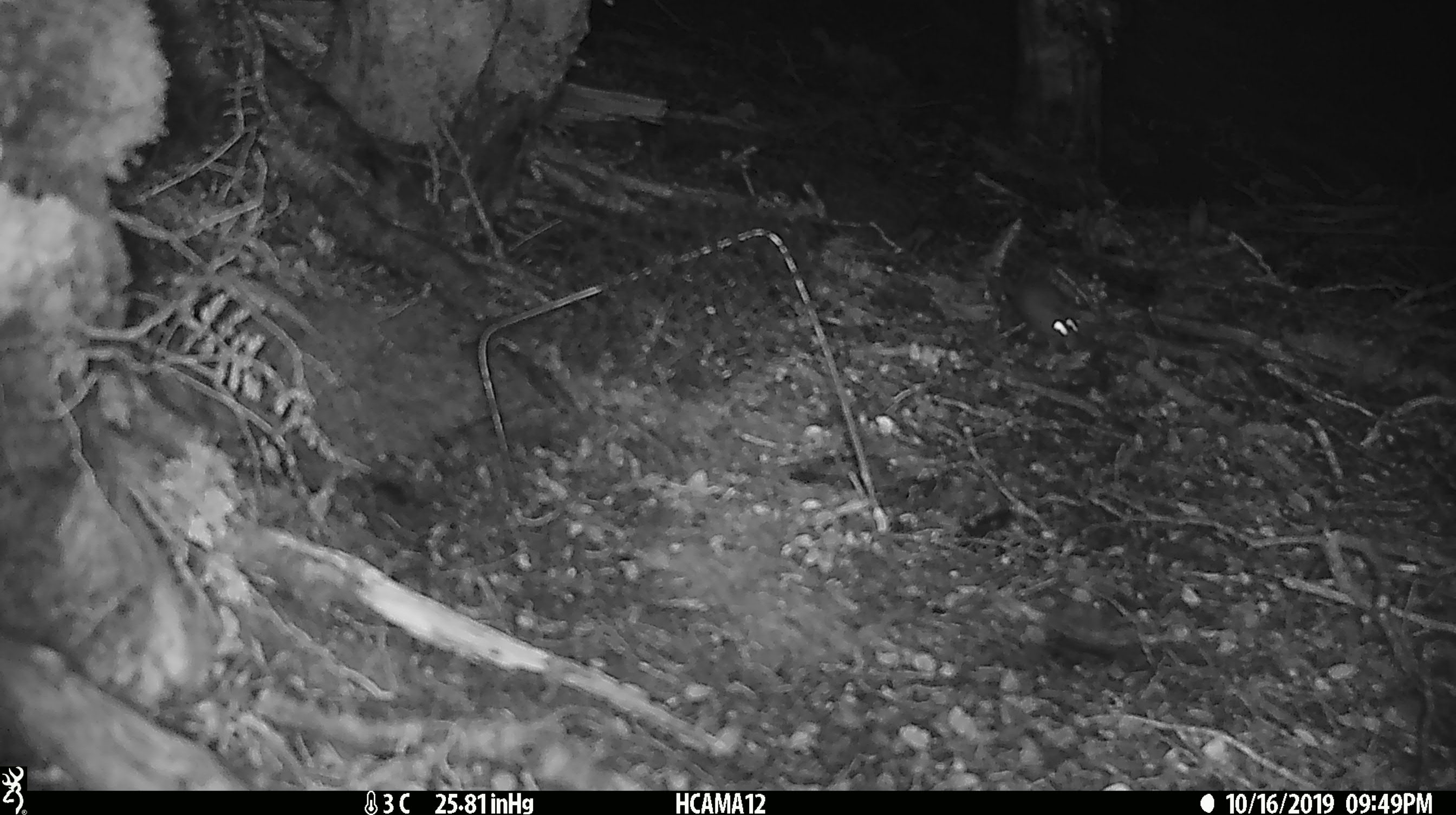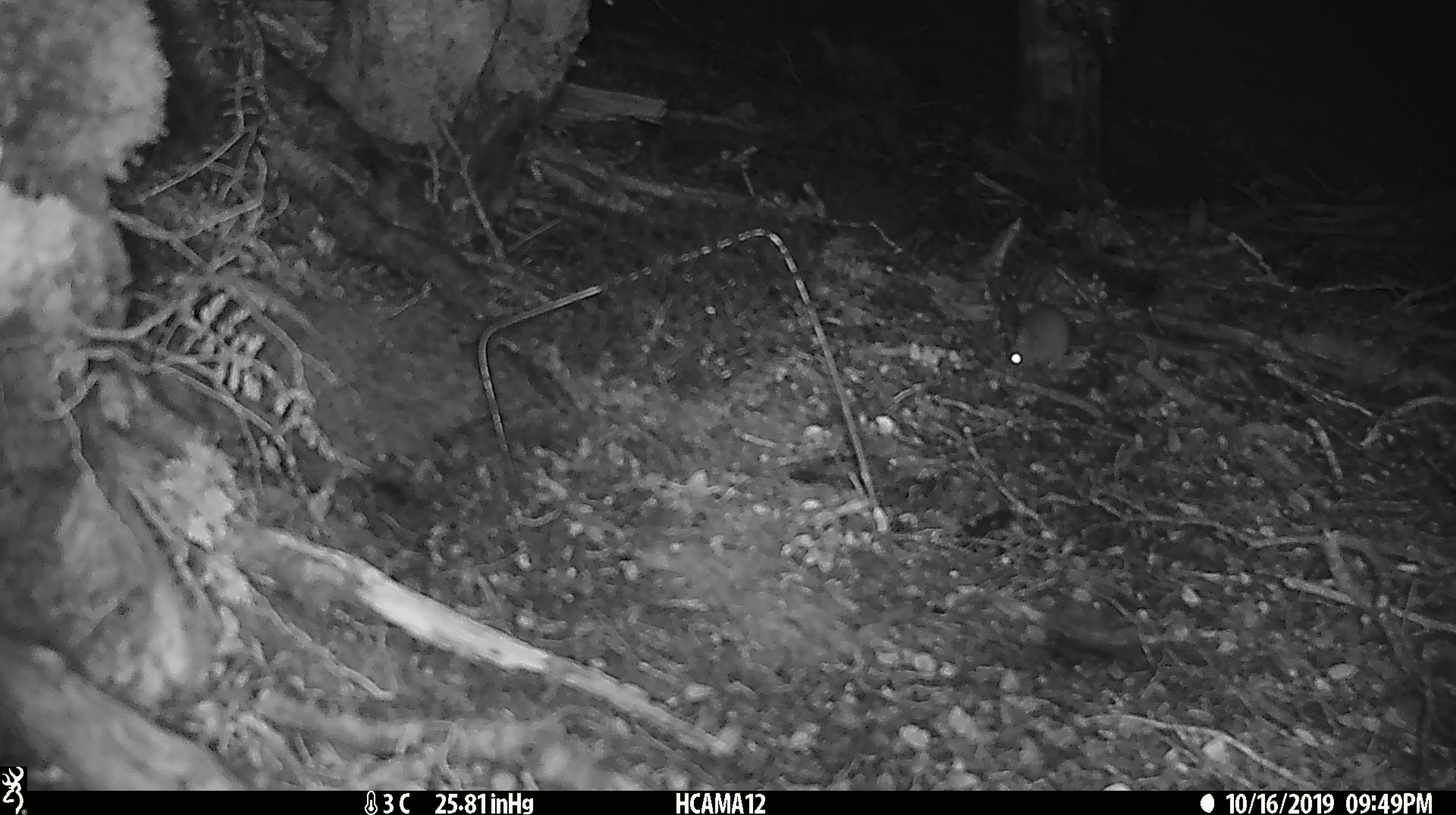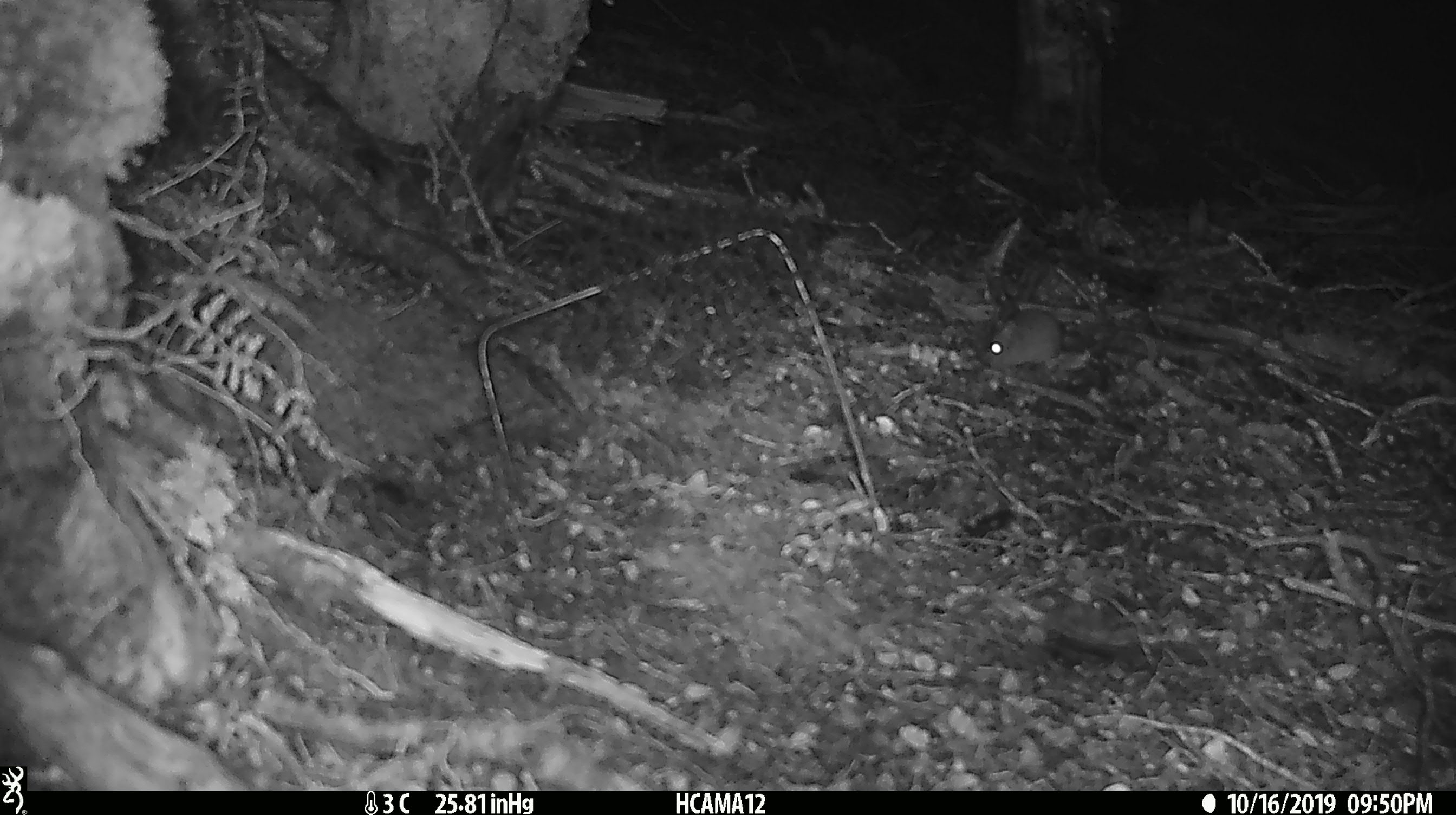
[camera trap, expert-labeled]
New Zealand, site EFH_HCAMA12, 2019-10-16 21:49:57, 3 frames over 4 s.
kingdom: Animalia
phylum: Chordata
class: Mammalia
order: Rodentia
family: Muridae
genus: Mus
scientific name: Mus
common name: mouse